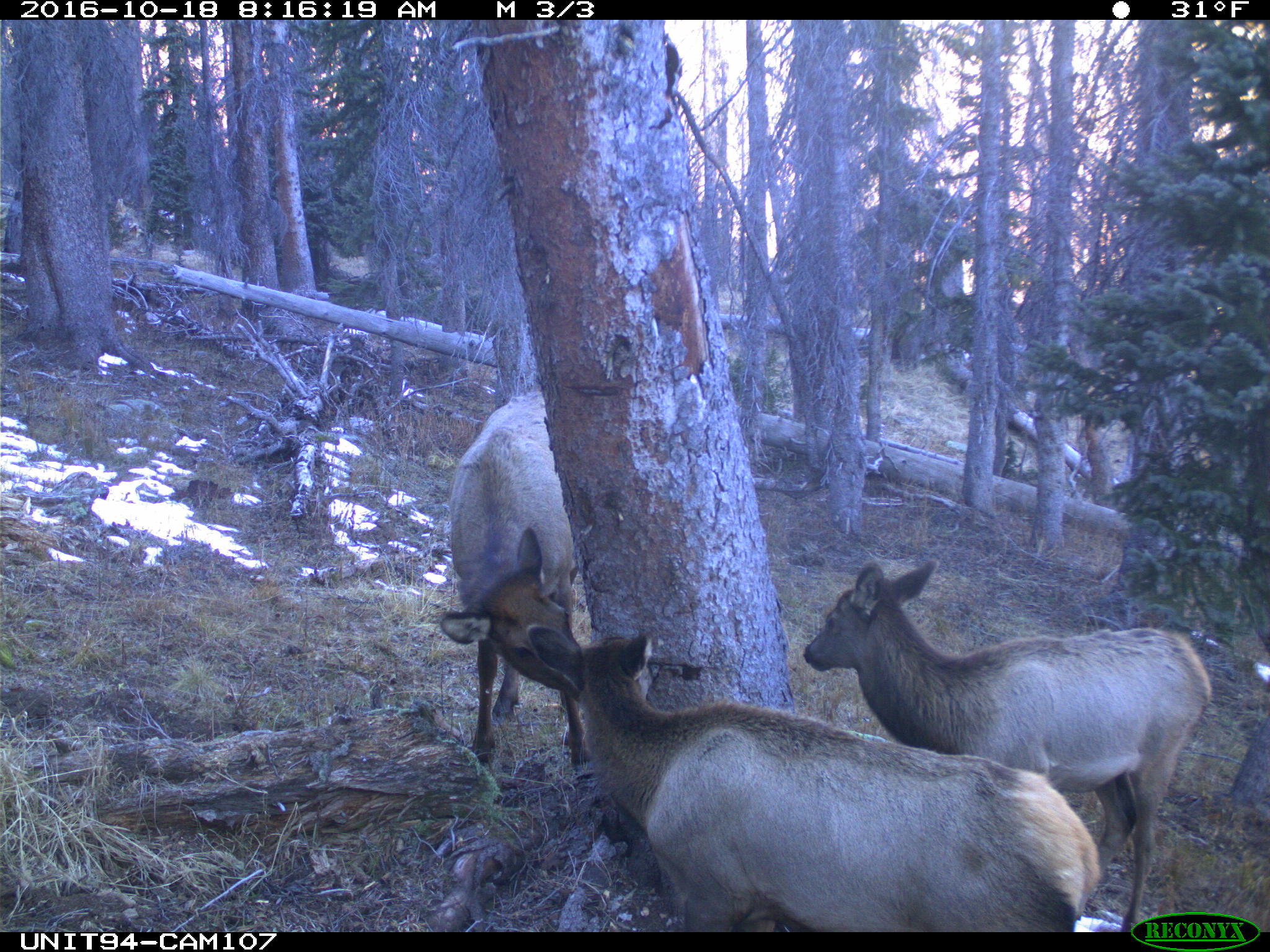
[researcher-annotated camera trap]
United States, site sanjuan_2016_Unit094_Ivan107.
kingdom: Animalia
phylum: Chordata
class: Mammalia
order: Artiodactyla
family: Cervidae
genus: Cervus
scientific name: Cervus elaphus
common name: red deer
Cervus elaphus (red deer).